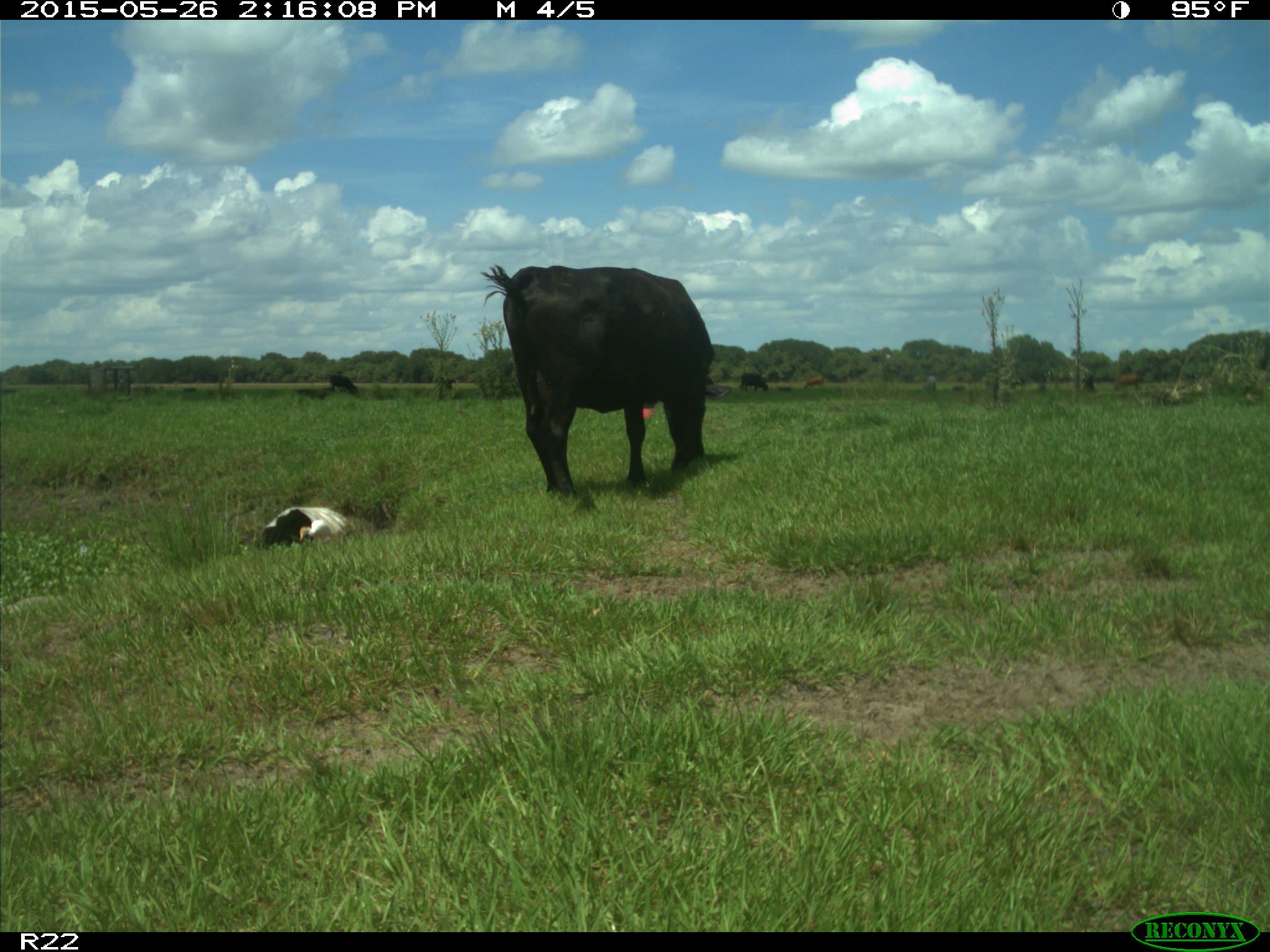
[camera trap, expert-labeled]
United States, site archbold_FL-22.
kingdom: Animalia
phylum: Chordata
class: Mammalia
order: Artiodactyla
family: Bovidae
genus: Bos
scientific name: Bos taurus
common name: domestic cow